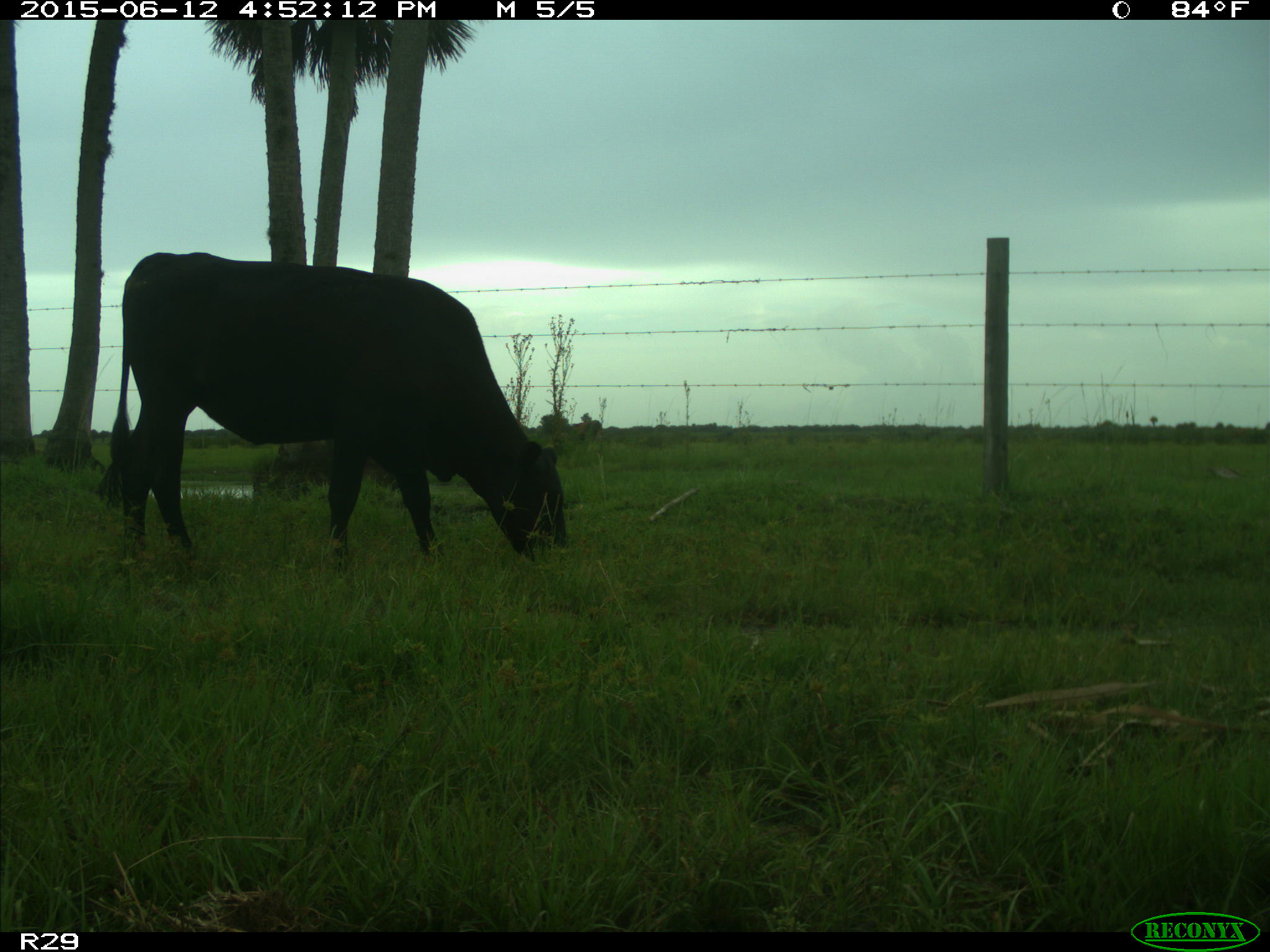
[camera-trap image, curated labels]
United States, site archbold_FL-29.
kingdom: Animalia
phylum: Chordata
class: Mammalia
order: Artiodactyla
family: Bovidae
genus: Bos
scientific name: Bos taurus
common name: domestic cow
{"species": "Bos taurus (domestic cow)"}